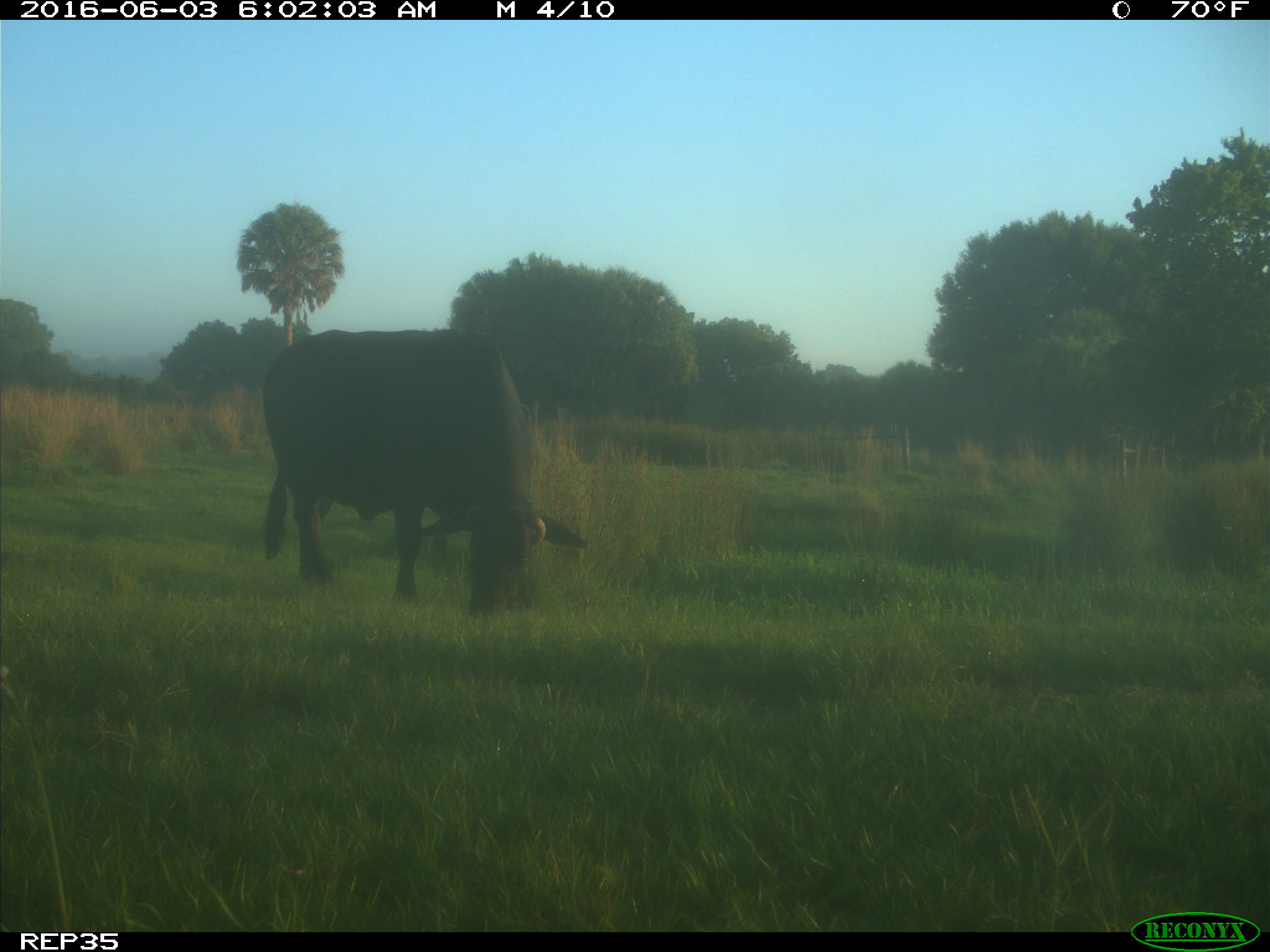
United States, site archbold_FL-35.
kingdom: Animalia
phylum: Chordata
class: Mammalia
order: Artiodactyla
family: Bovidae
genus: Bos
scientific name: Bos taurus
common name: domestic cow